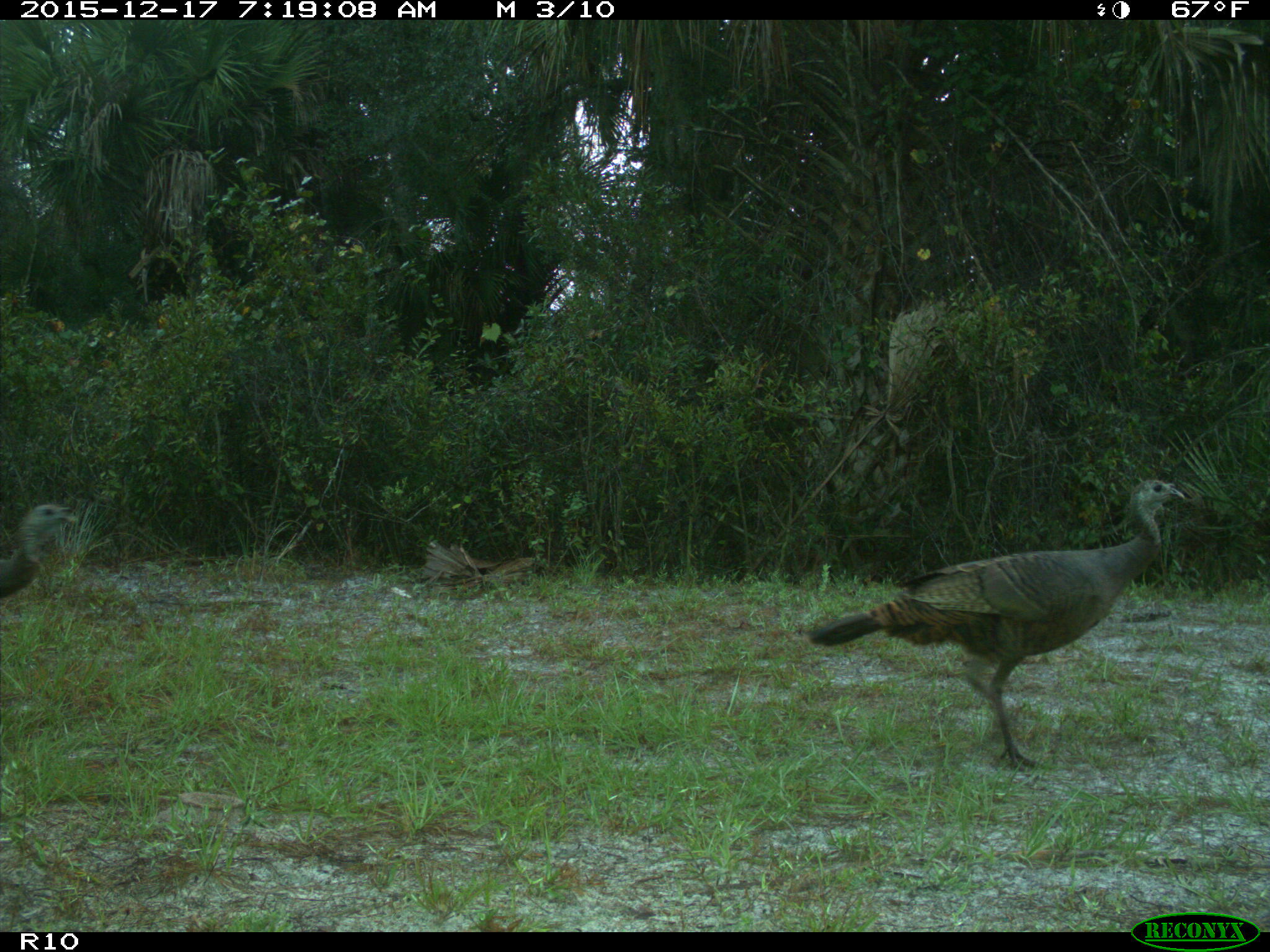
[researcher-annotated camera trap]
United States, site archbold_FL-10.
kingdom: Animalia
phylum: Chordata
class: Aves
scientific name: Aves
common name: birds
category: unidentified bird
Unidentified bird (birds) (Aves).